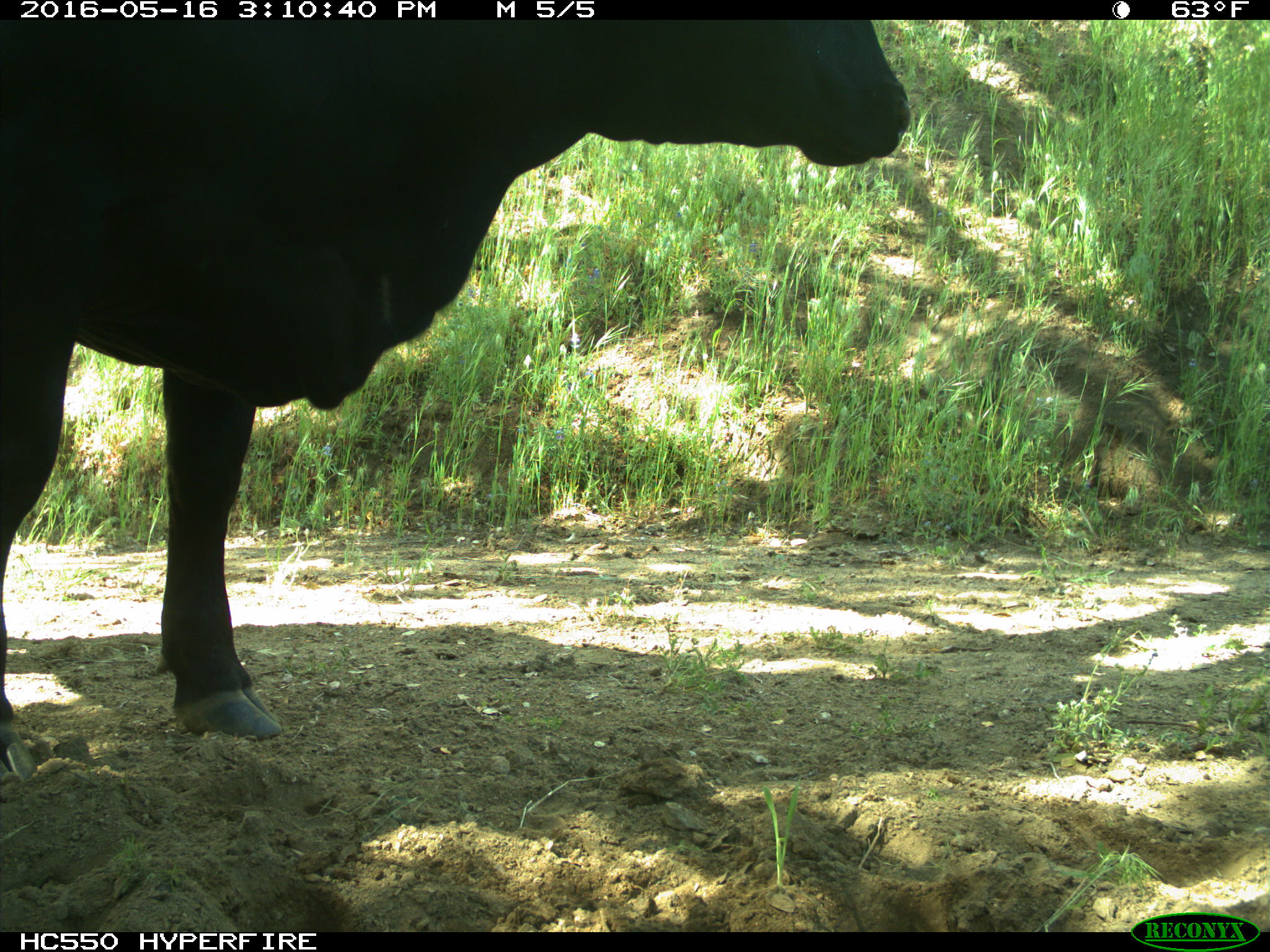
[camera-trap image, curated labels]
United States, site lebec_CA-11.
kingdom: Animalia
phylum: Chordata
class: Mammalia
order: Artiodactyla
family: Bovidae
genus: Bos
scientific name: Bos taurus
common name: domestic cow